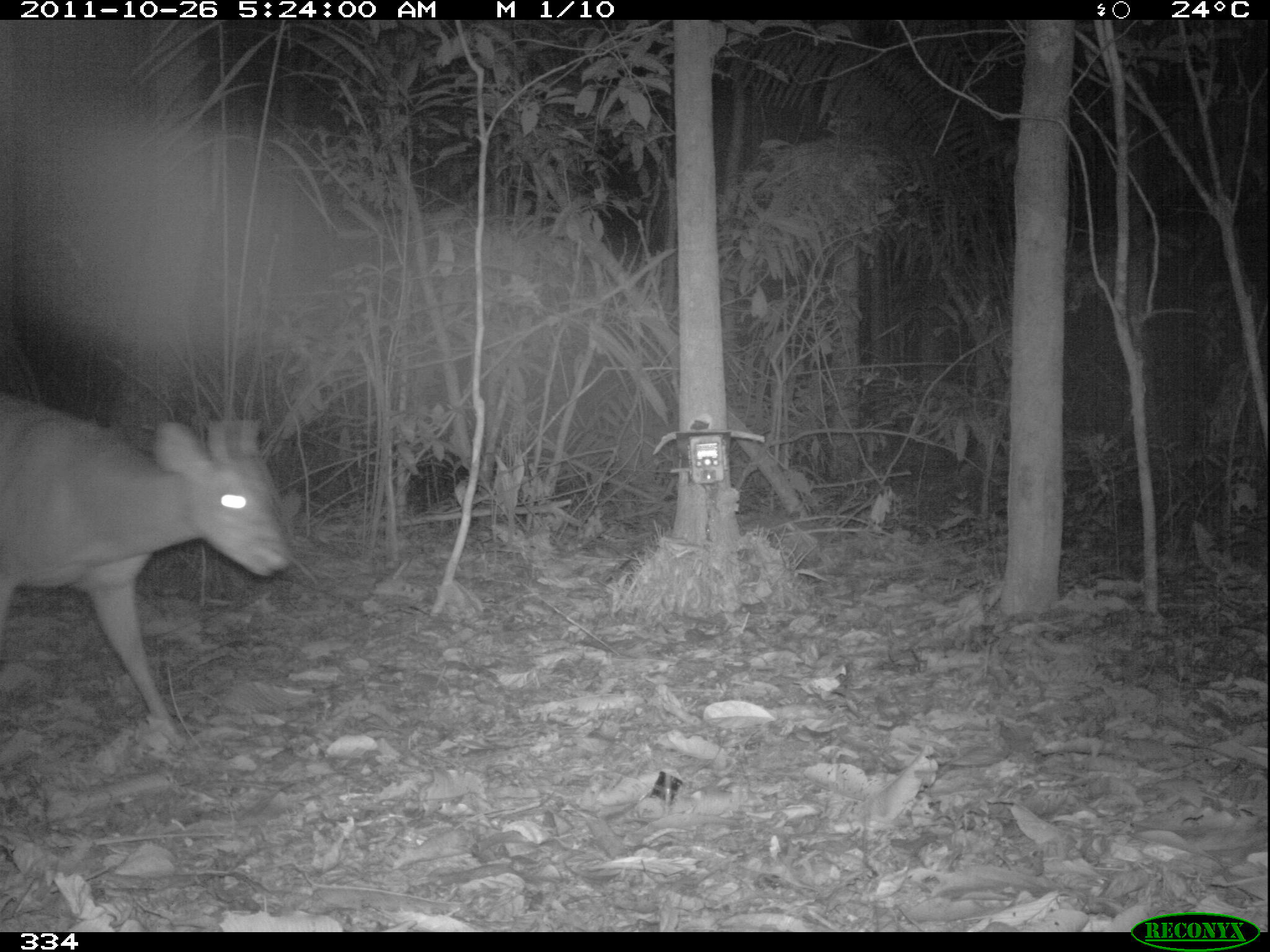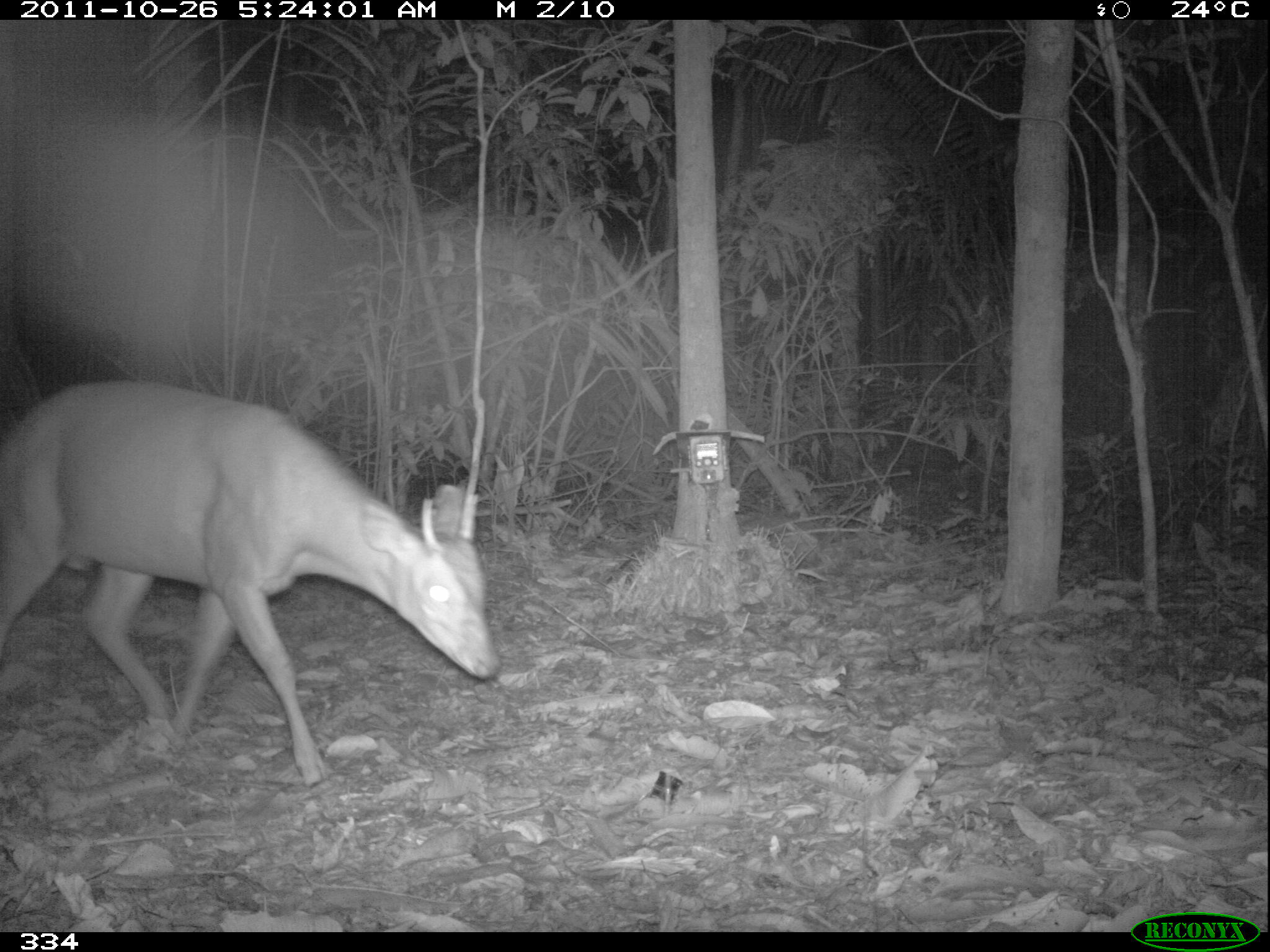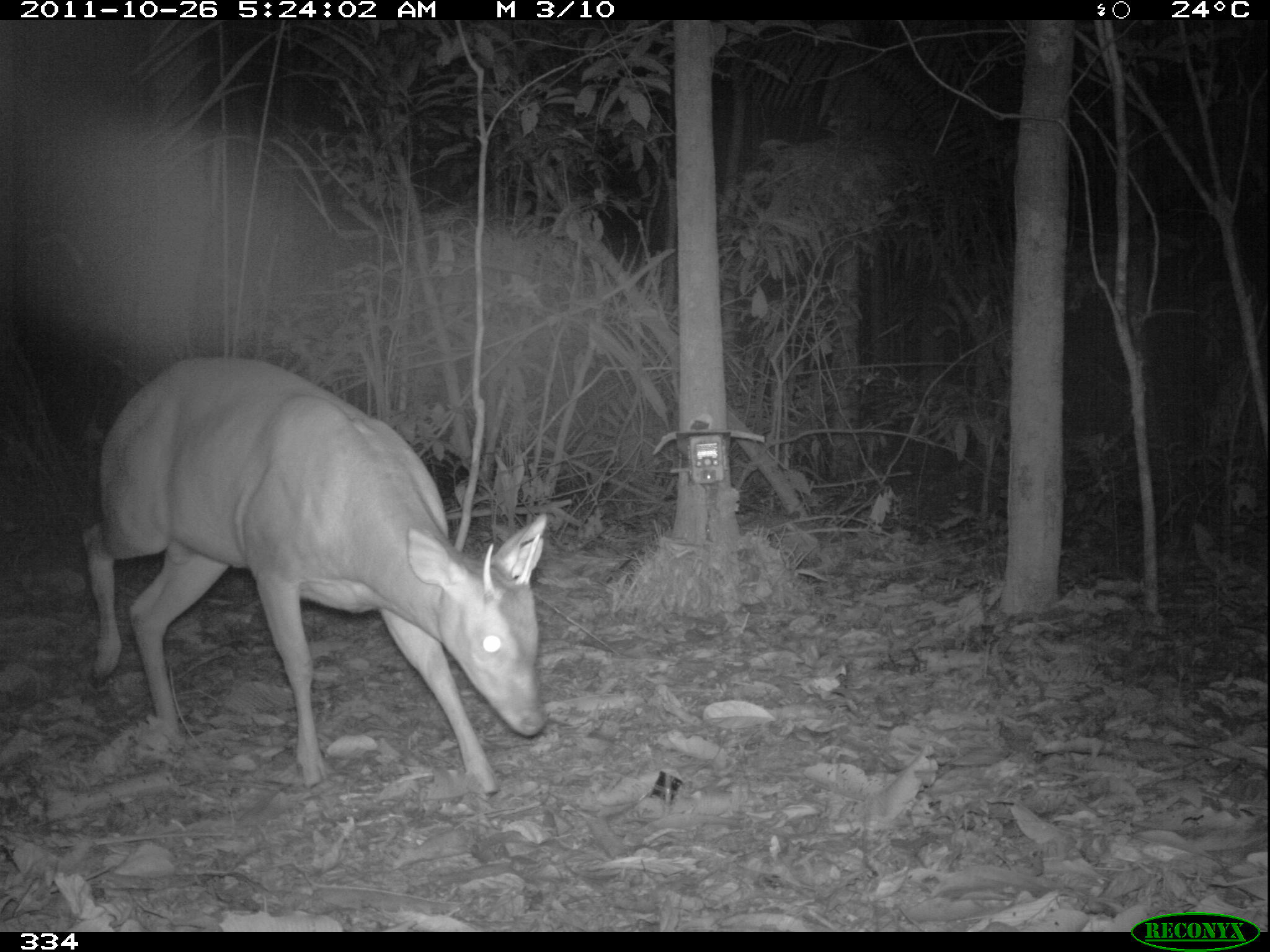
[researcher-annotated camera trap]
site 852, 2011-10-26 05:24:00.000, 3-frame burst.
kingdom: Animalia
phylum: Chordata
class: Mammalia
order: Artiodactyla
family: Cervidae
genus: Mazama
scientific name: Mazama americana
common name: red brocket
Mazama americana (red brocket).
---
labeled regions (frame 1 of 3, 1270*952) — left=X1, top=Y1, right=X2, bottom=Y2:
mazama americana: left=0, top=391, right=289, bottom=743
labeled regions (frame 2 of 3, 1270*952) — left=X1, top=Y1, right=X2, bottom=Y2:
mazama americana: left=0, top=379, right=501, bottom=786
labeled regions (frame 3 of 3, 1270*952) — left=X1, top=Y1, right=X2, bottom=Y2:
mazama americana: left=81, top=353, right=548, bottom=795